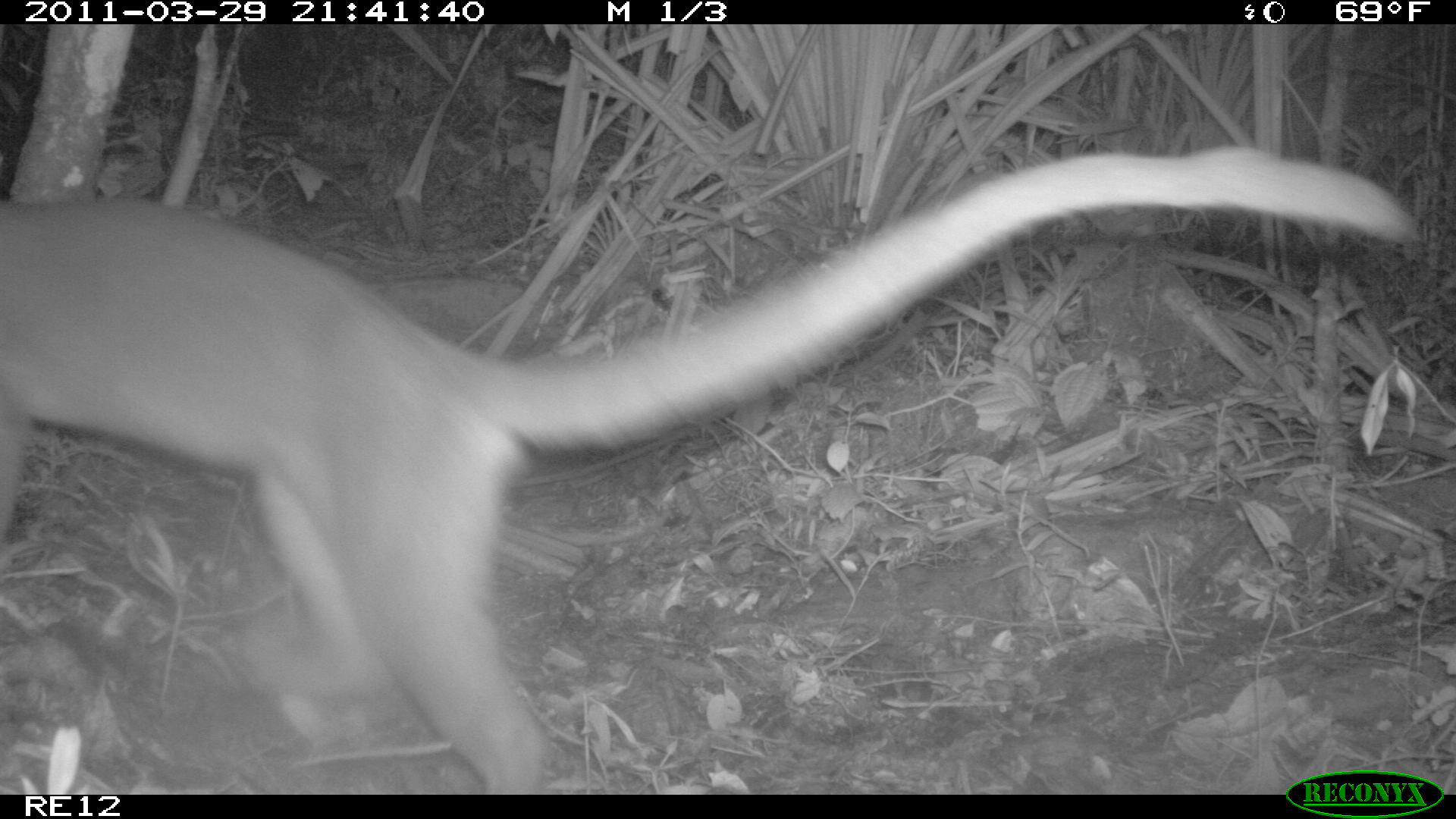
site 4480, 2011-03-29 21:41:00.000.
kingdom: Animalia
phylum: Chordata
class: Mammalia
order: Carnivora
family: Eupleridae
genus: Cryptoprocta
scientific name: Cryptoprocta ferox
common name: fossa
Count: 1.